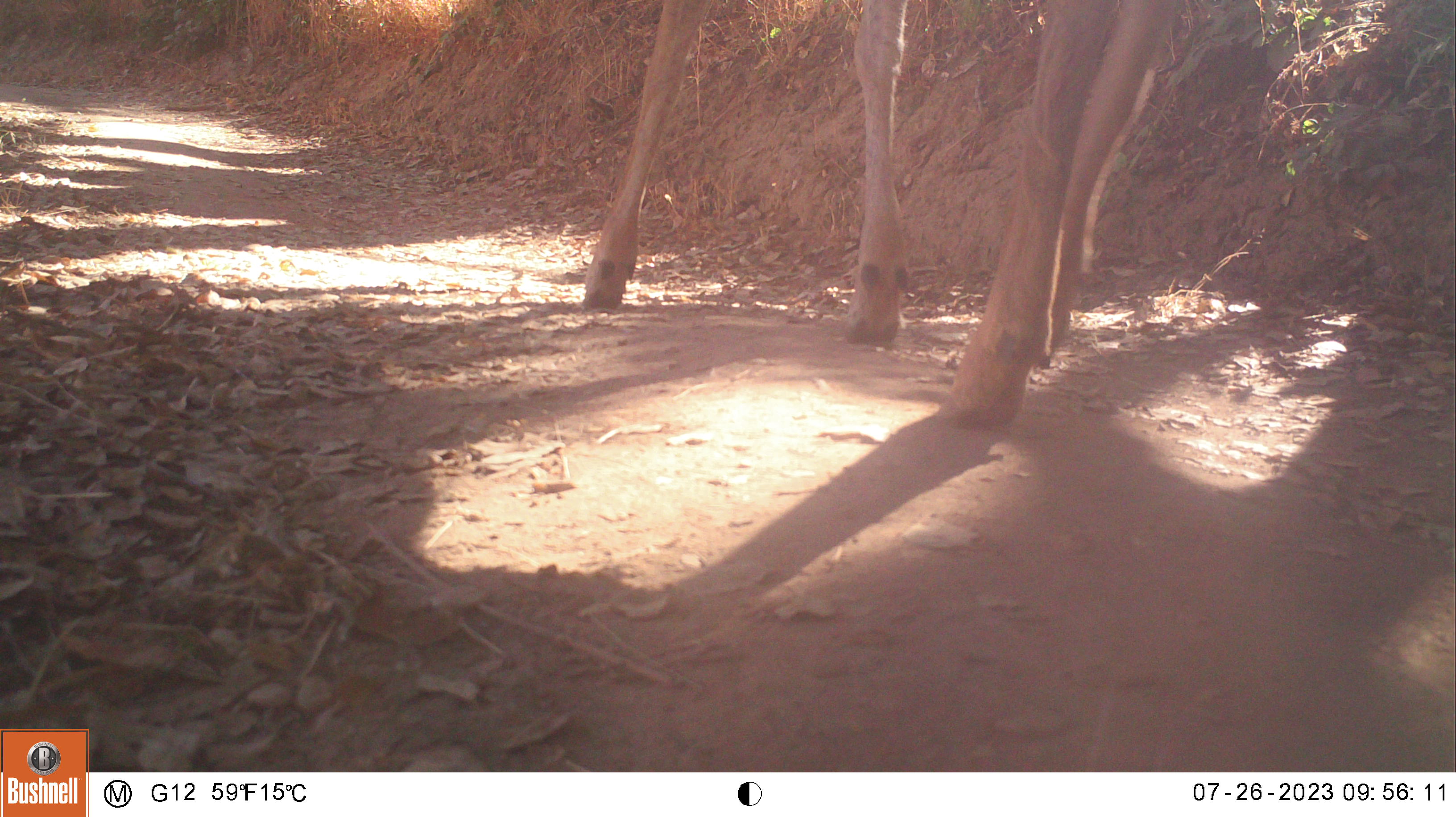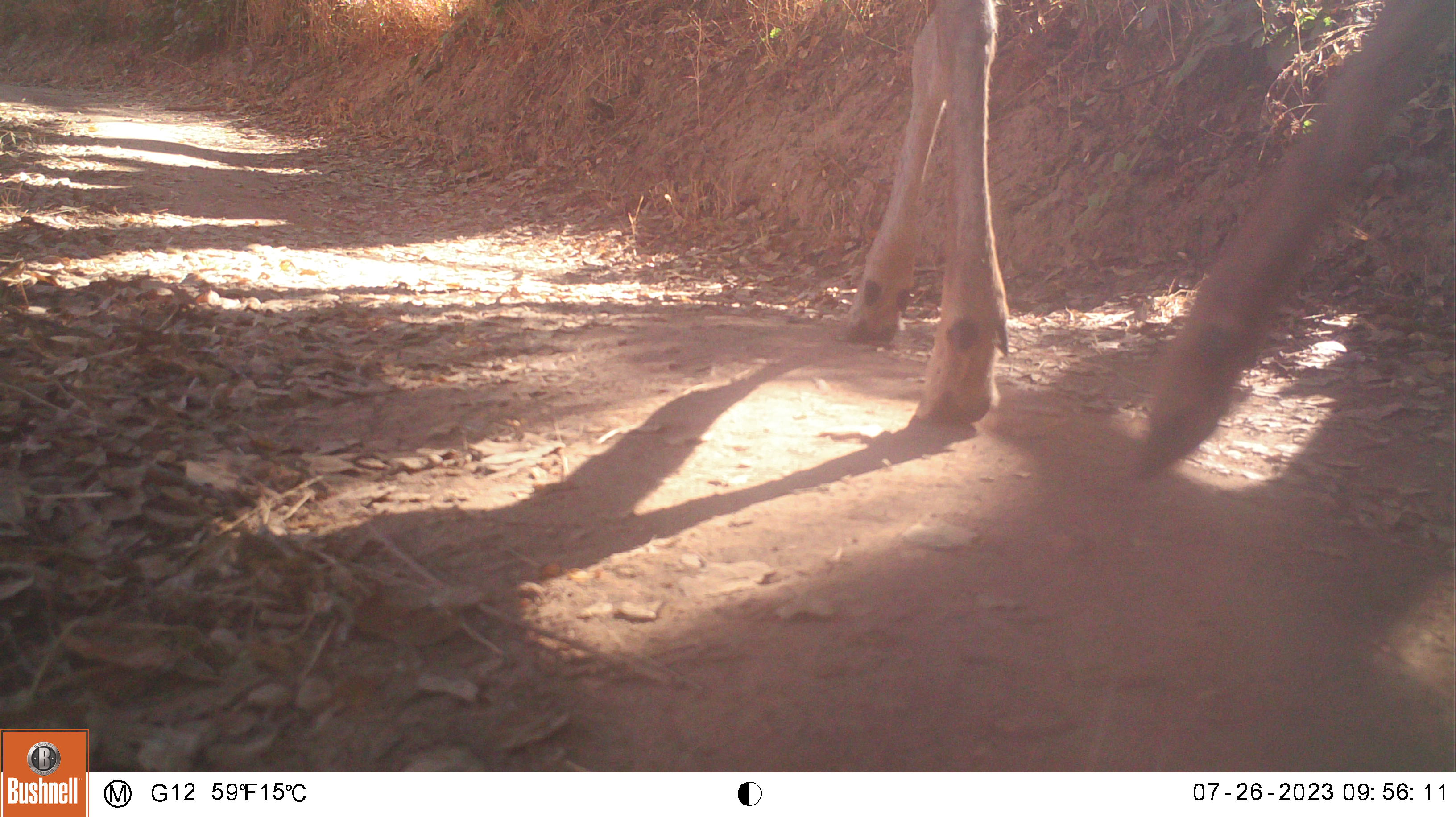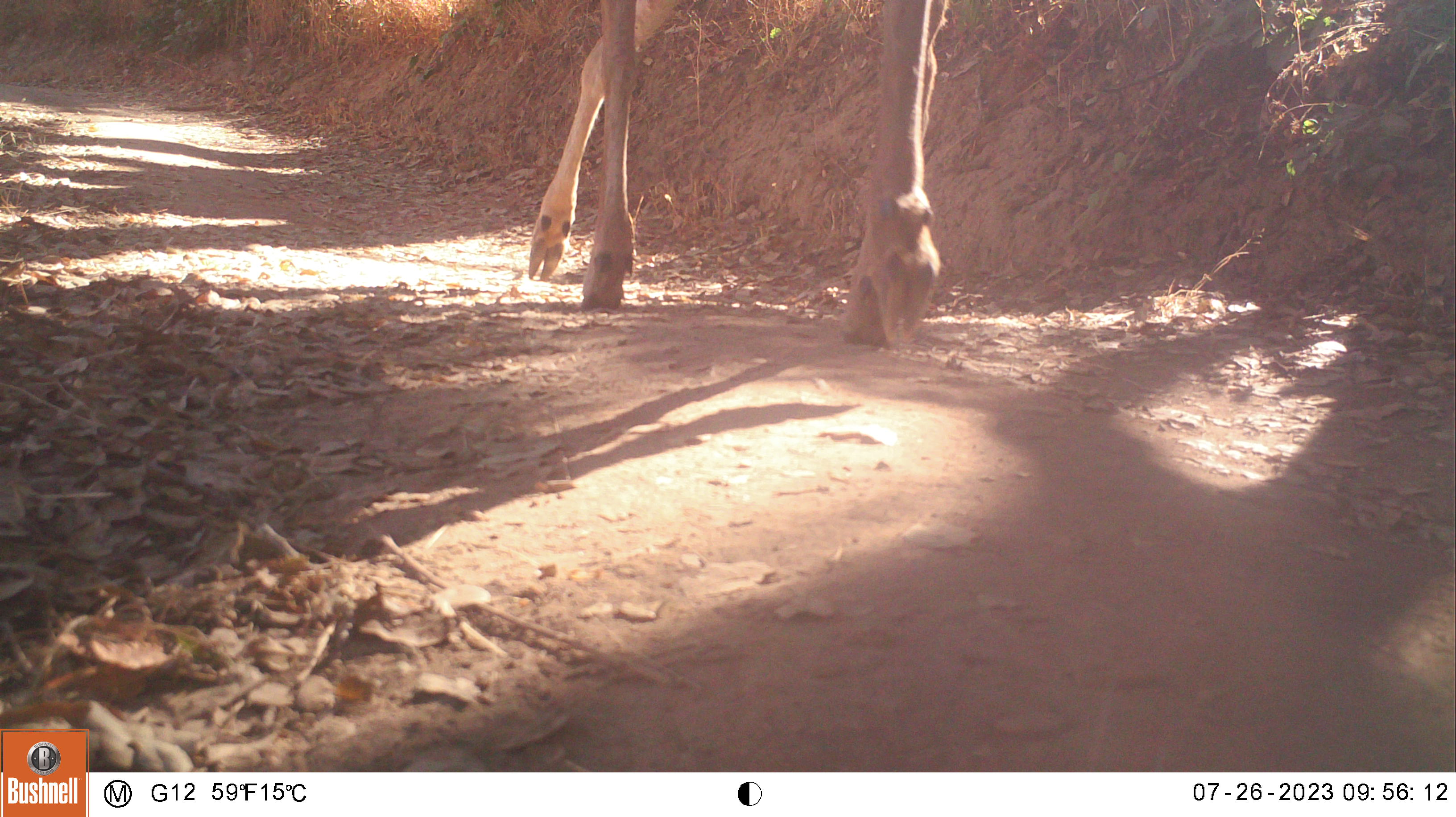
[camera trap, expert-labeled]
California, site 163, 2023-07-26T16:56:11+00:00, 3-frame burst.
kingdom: Animalia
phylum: Chordata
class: Mammalia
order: Artiodactyla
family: Cervidae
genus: Odocoileus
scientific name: Odocoileus hemionus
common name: mule deer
Mule deer (Odocoileus hemionus).